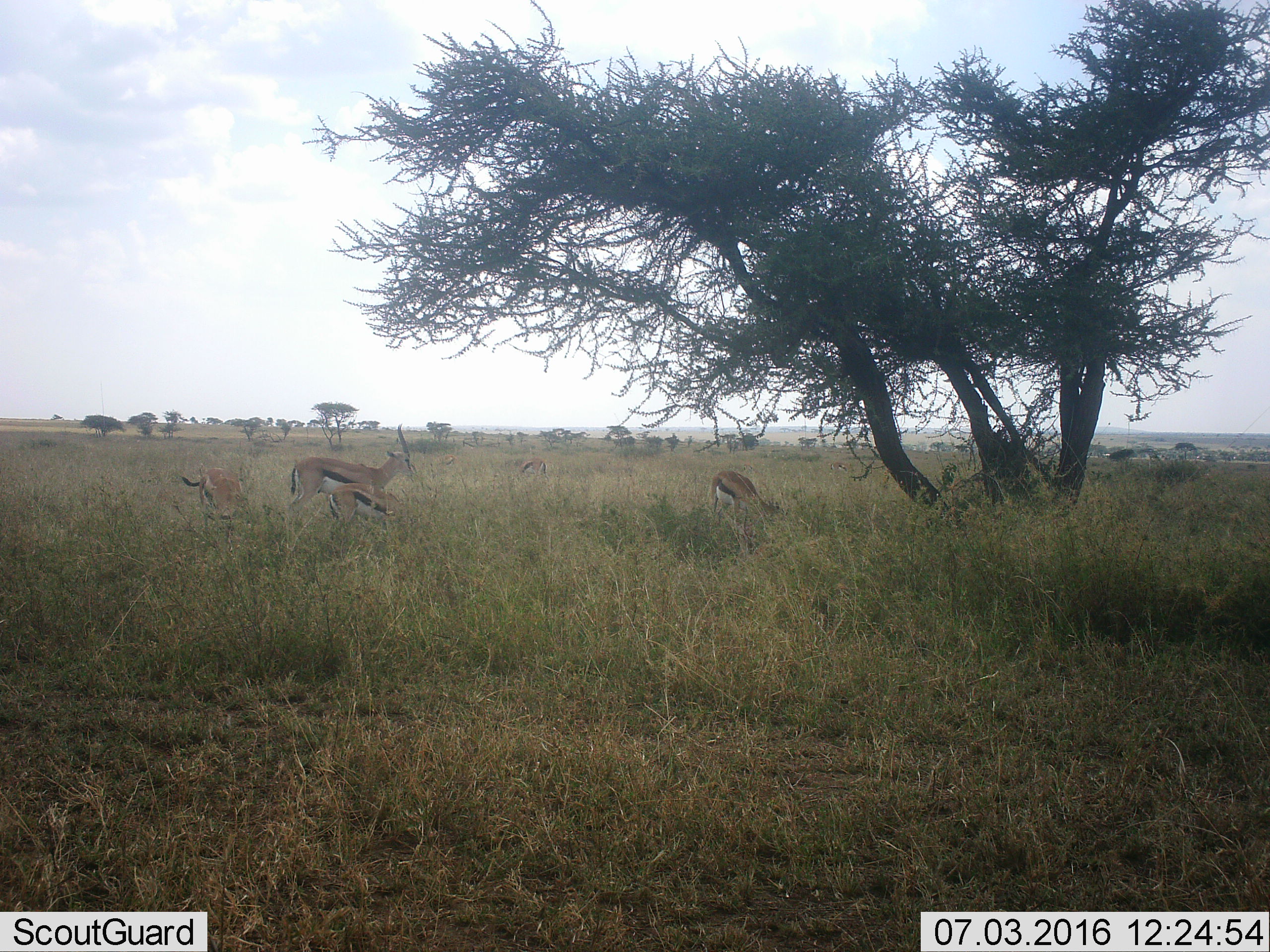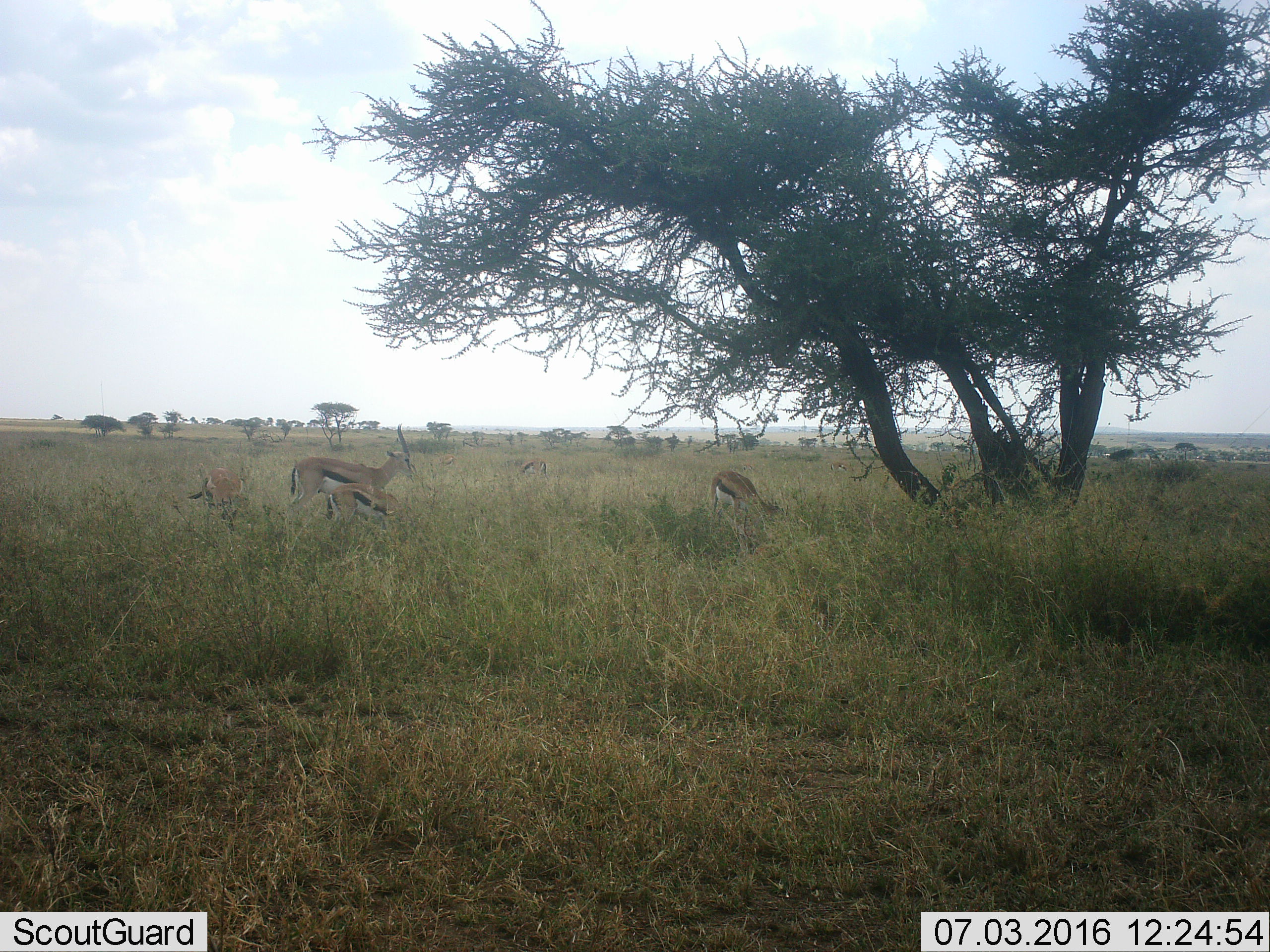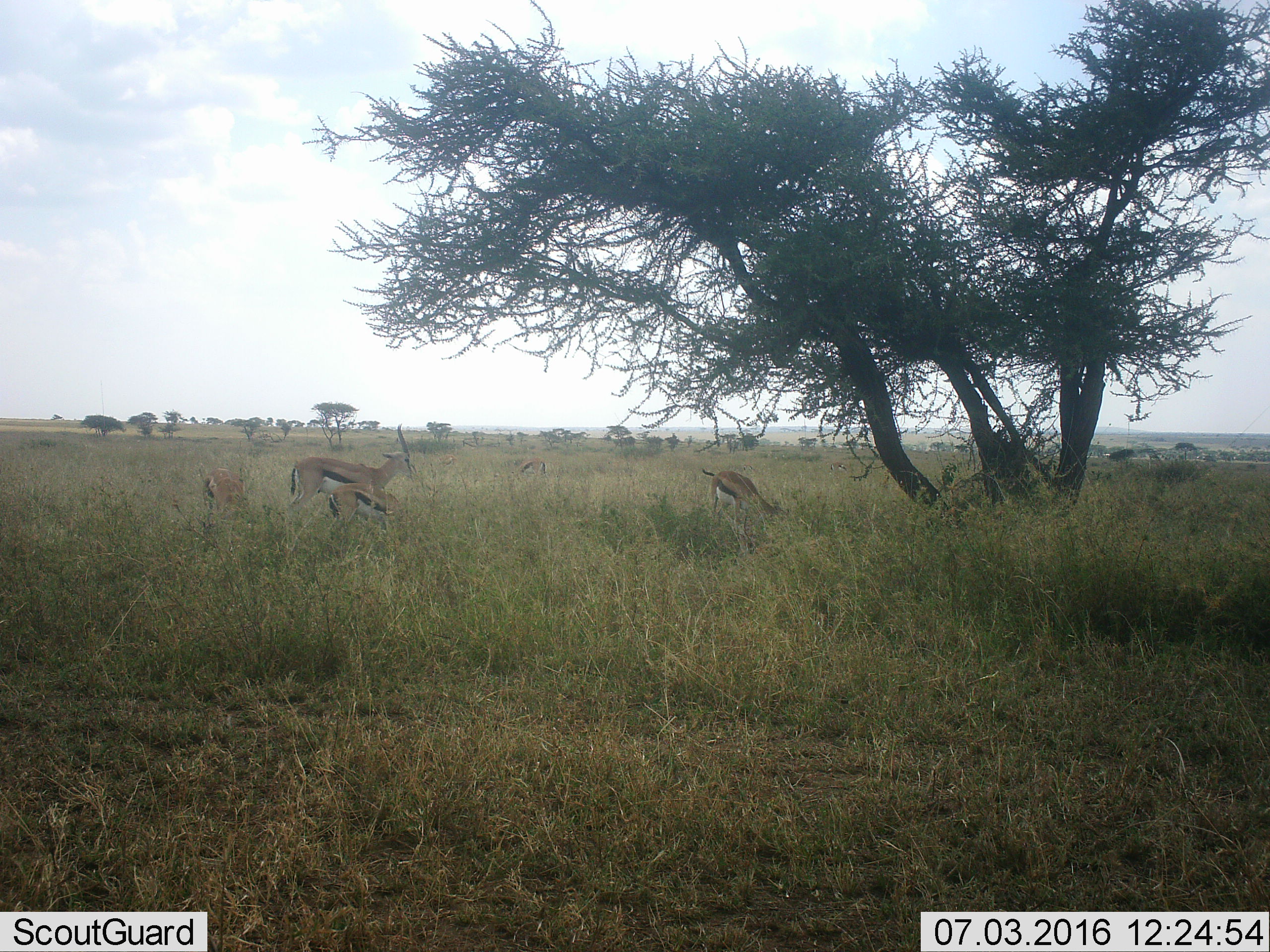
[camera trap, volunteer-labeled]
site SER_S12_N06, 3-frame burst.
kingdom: Animalia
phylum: Chordata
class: Mammalia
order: Artiodactyla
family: Bovidae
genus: Eudorcas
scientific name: Eudorcas thomsonii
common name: thomson's gazelle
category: gazellethomsons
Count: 6.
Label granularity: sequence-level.